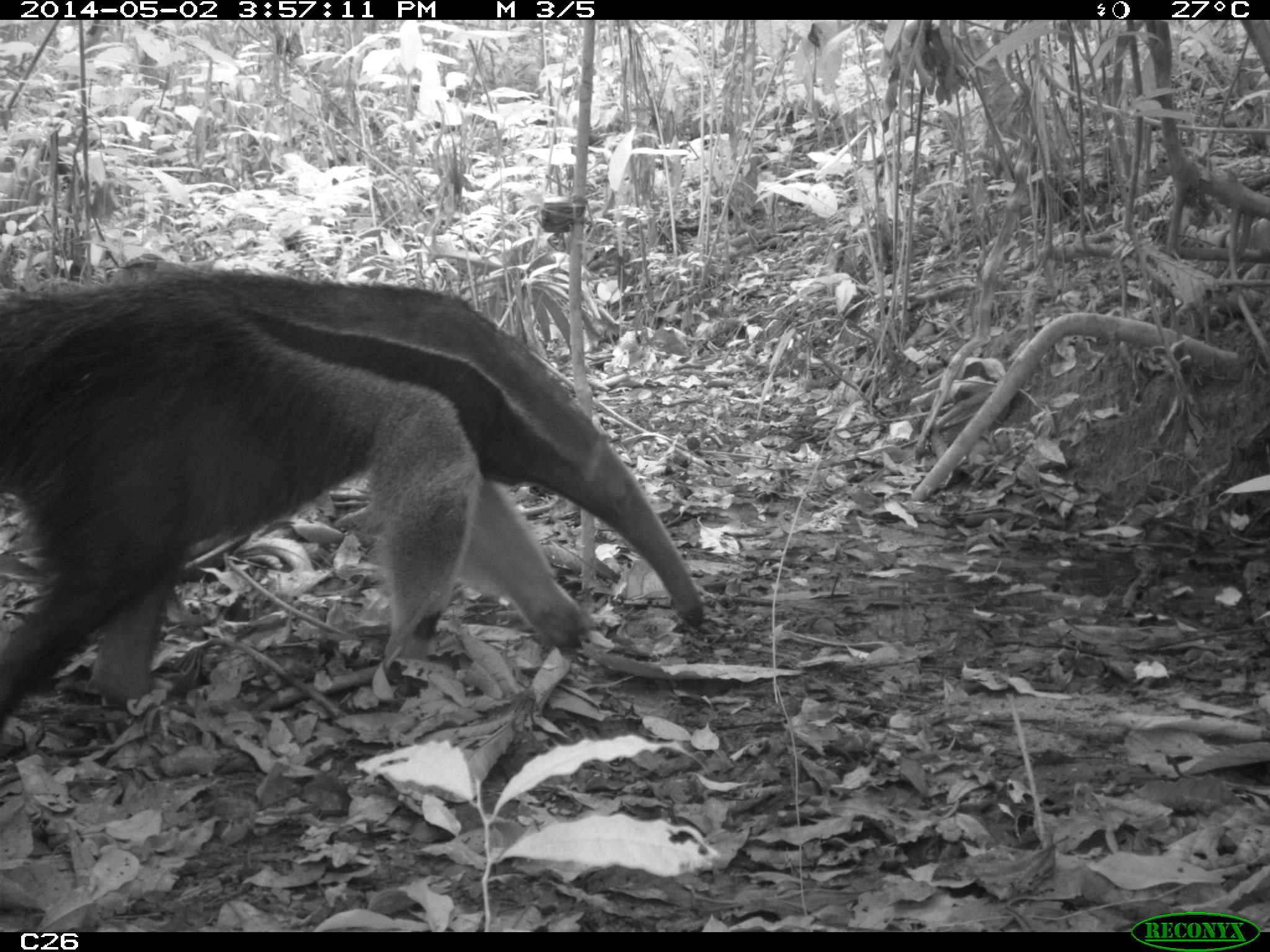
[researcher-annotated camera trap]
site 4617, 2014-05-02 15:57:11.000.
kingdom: Animalia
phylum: Chordata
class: Mammalia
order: Pilosa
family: Myrmecophagidae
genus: Myrmecophaga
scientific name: Myrmecophaga tridactyla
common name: giant anteater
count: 3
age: adult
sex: male